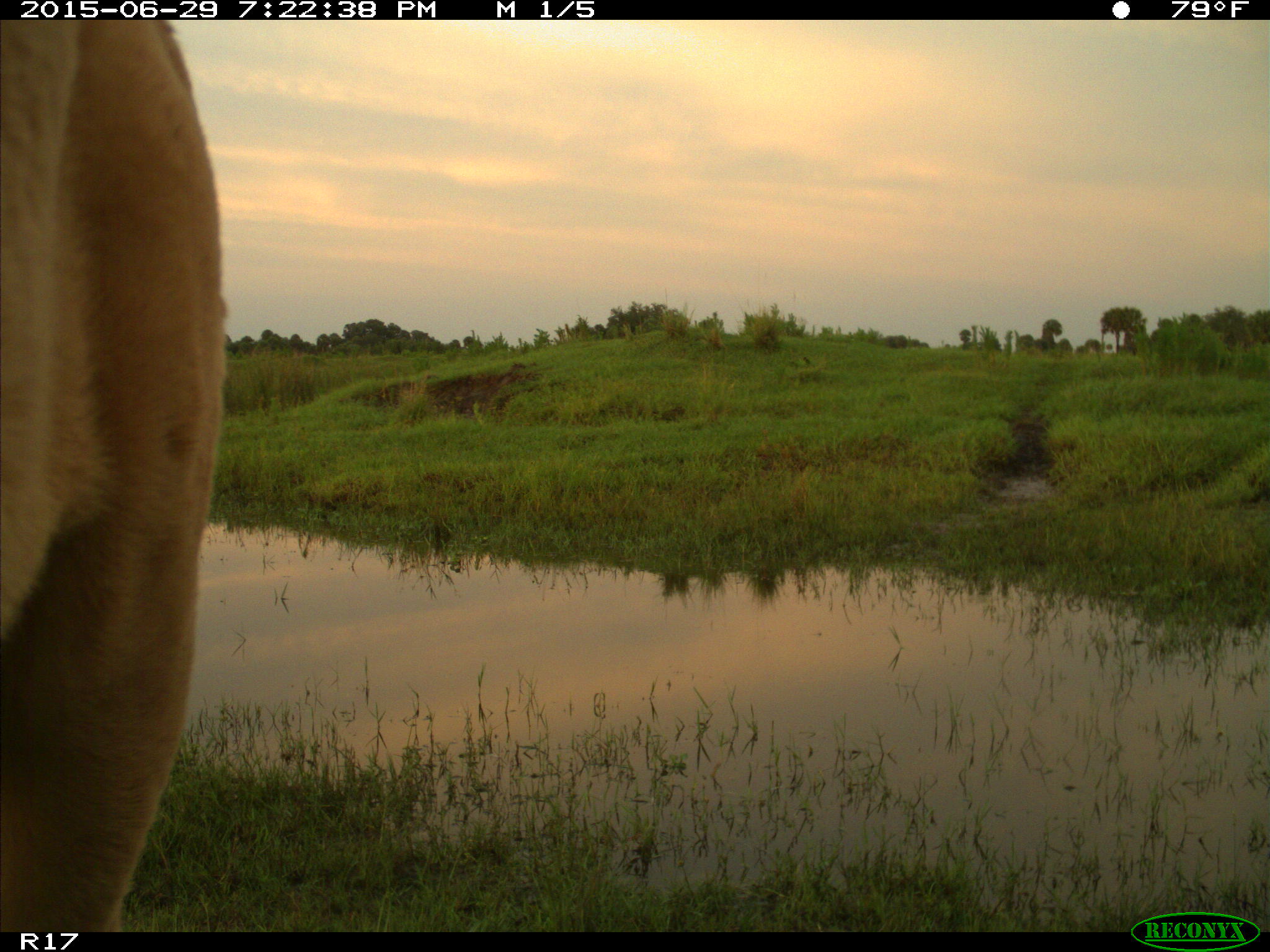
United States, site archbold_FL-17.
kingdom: Animalia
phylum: Chordata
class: Mammalia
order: Artiodactyla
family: Bovidae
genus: Bos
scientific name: Bos taurus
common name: domestic cow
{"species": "Bos taurus (domestic cow)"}